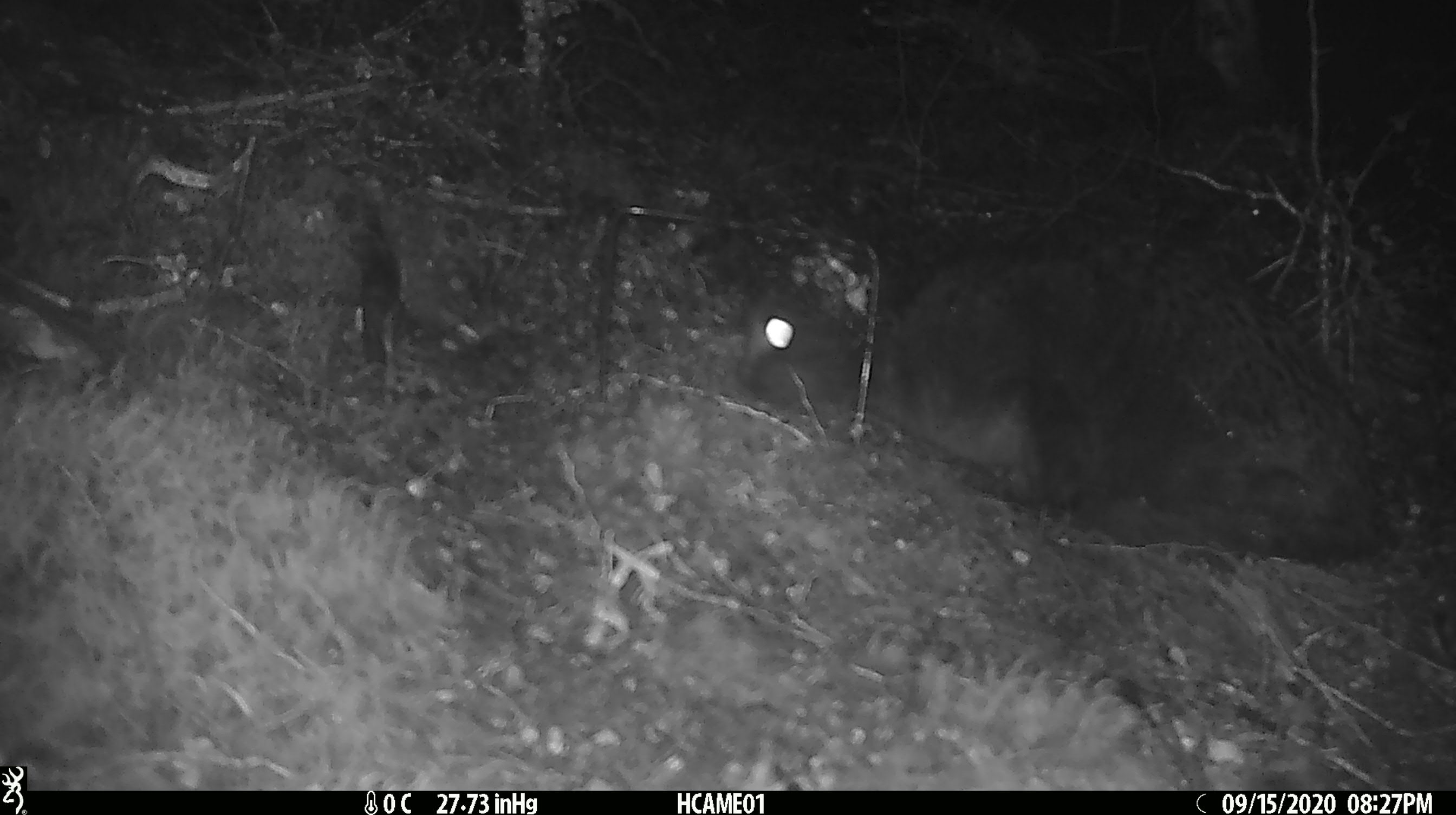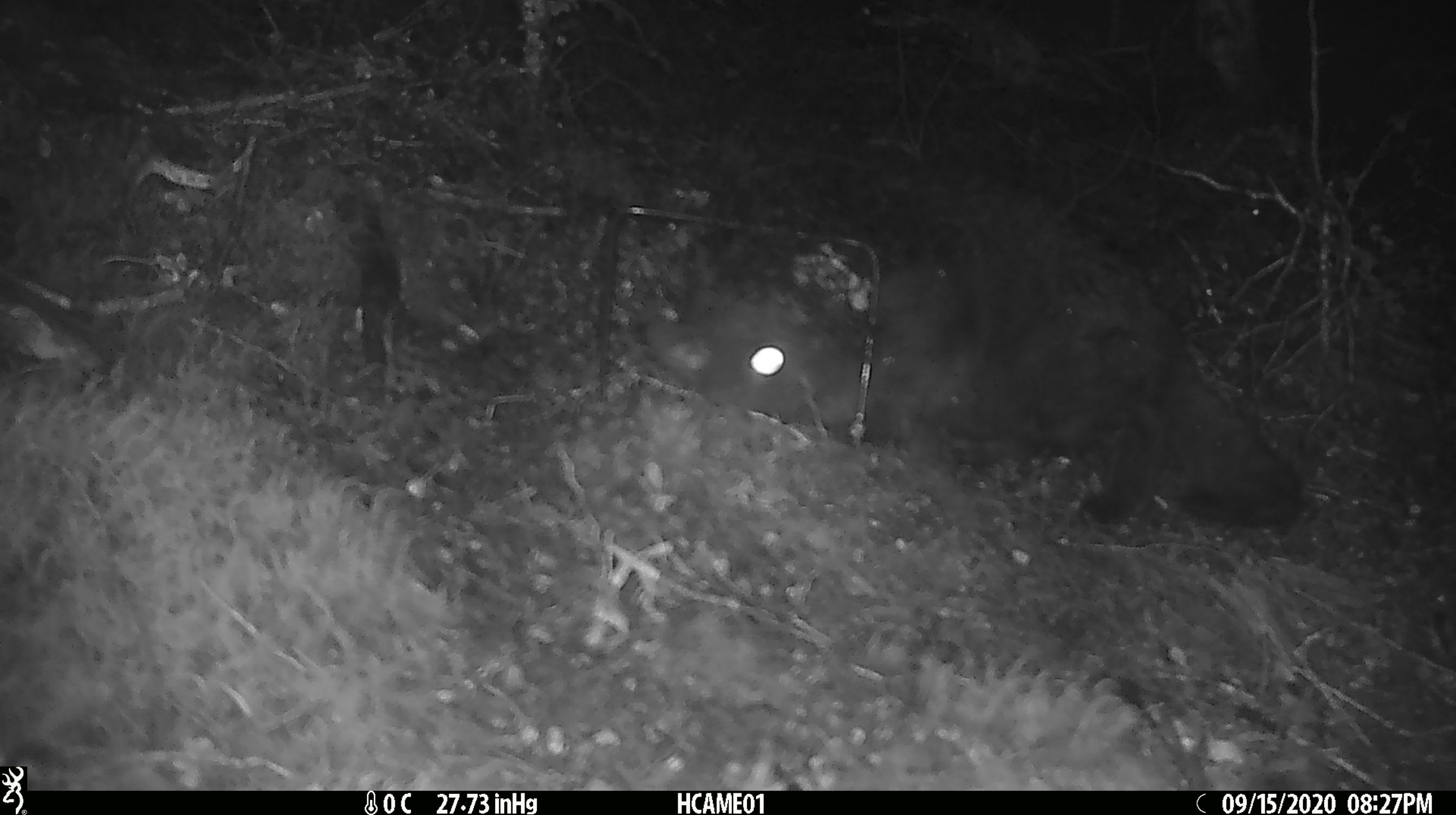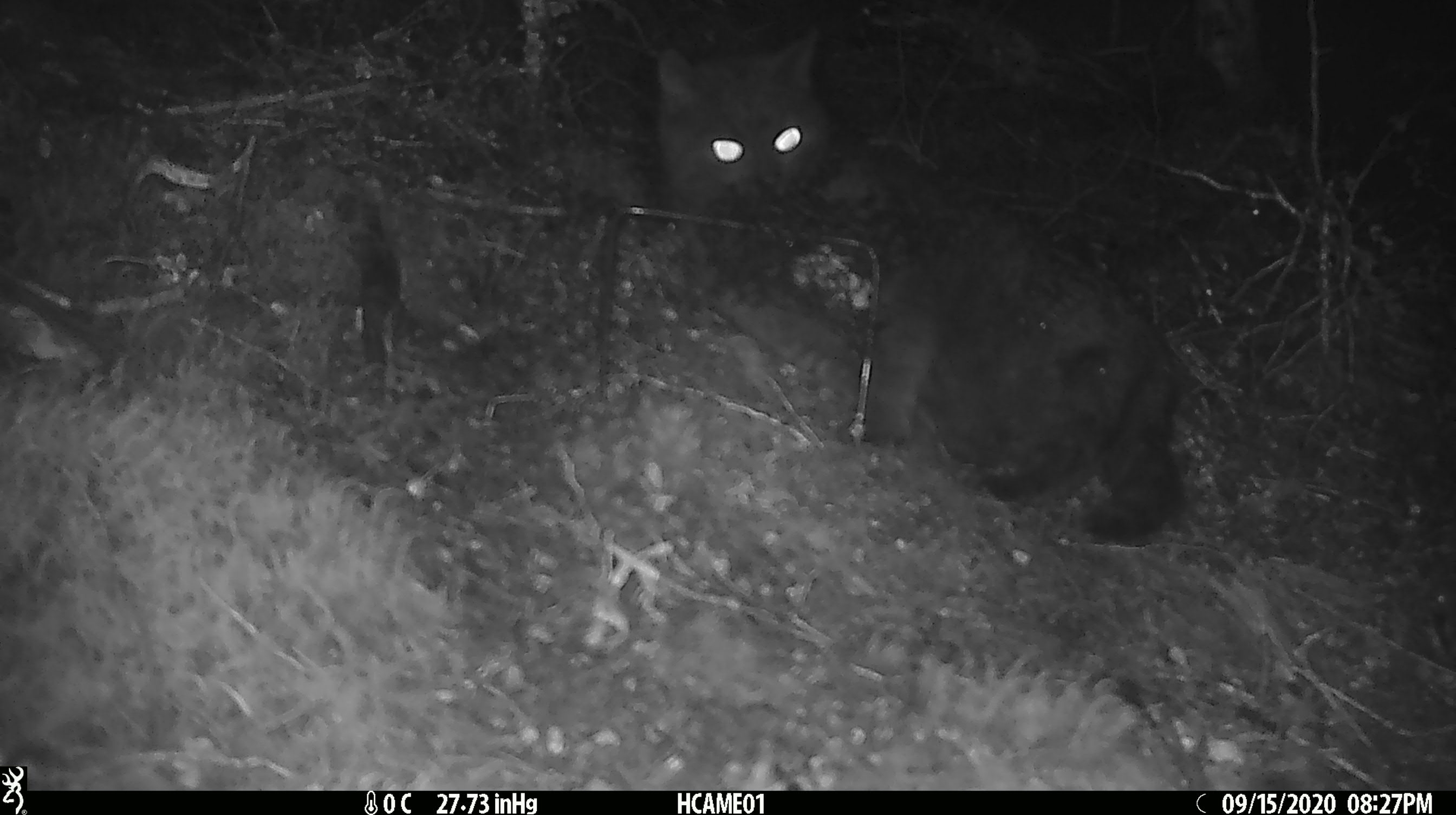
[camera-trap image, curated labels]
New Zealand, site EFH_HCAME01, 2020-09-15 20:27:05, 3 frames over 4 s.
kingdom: Animalia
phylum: Chordata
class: Mammalia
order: Carnivora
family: Felidae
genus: Felis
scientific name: Felis catus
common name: domestic cat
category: cat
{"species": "cat (domestic cat) (Felis catus)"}